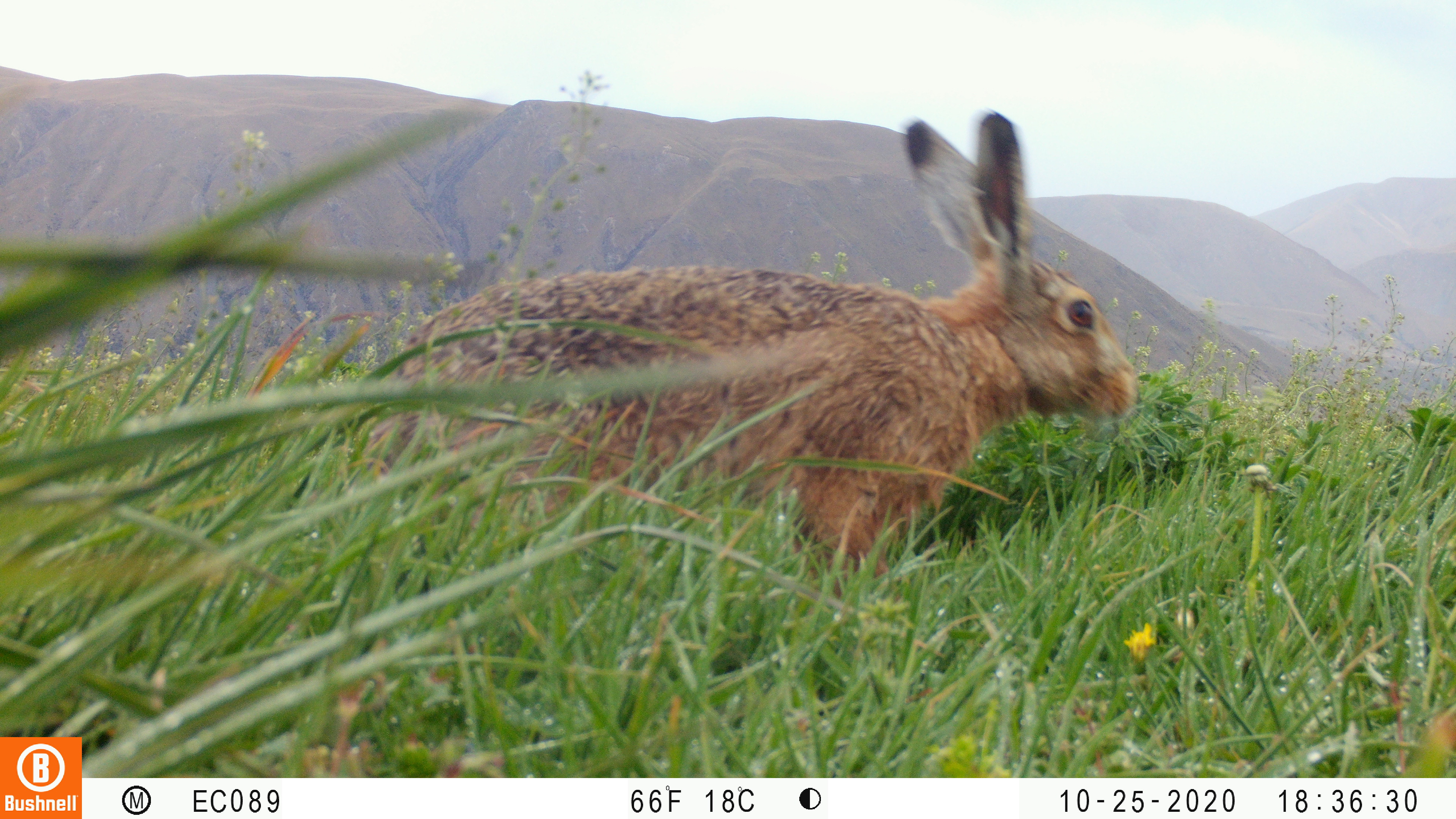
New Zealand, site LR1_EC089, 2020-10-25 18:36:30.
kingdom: Animalia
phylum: Chordata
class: Mammalia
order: Lagomorpha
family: Leporidae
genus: Lepus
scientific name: Lepus europaeus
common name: brown hare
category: hare